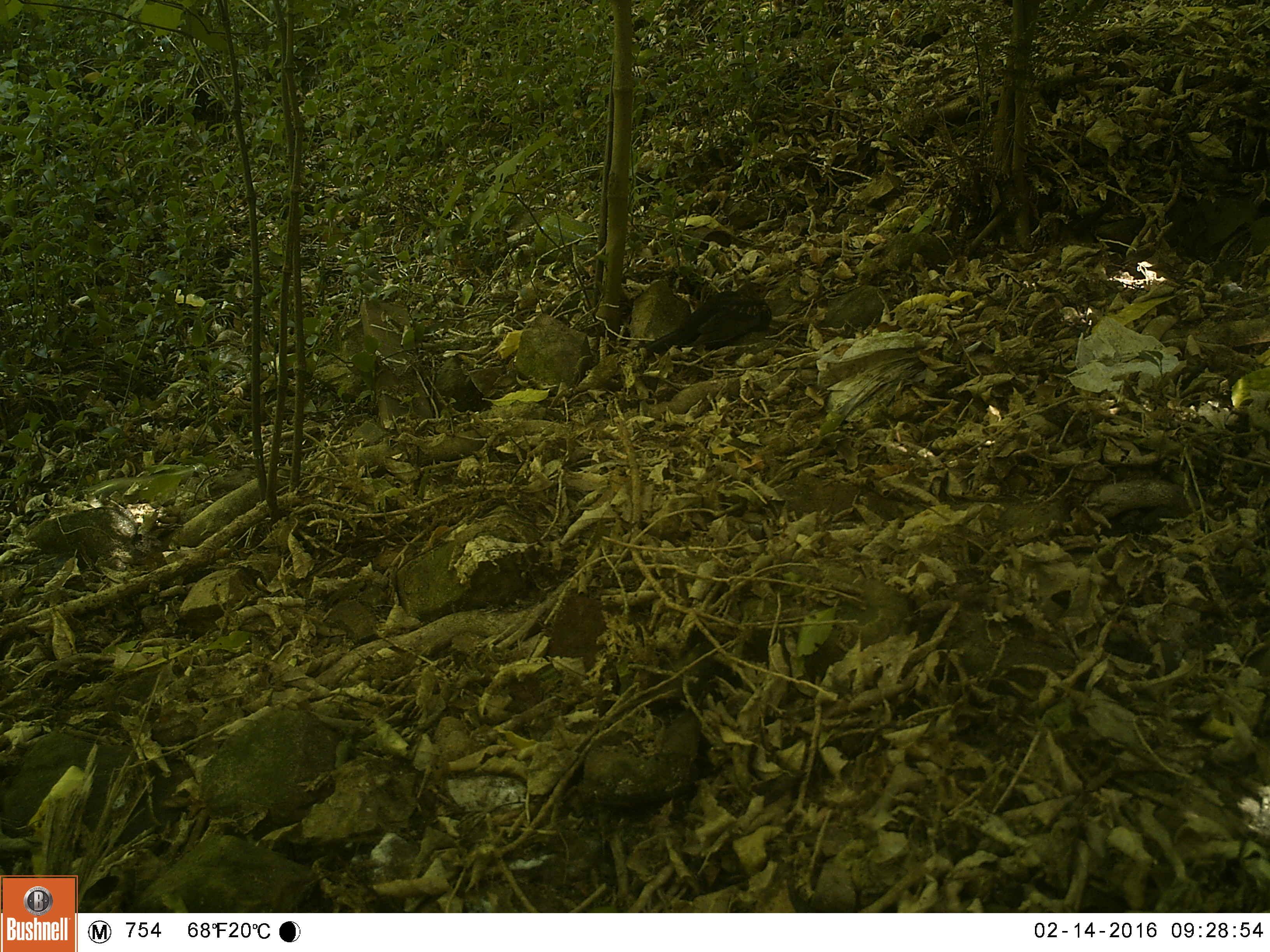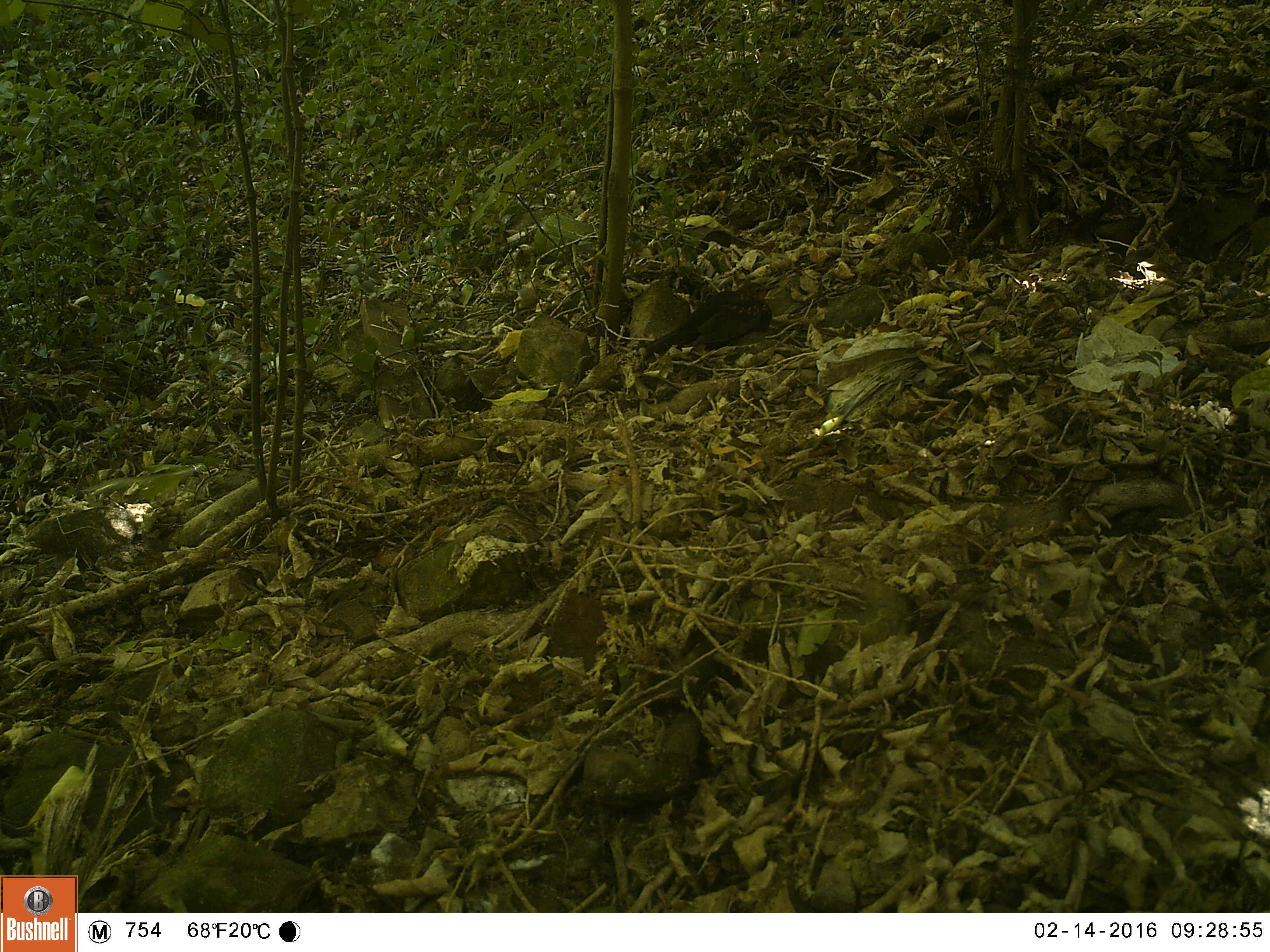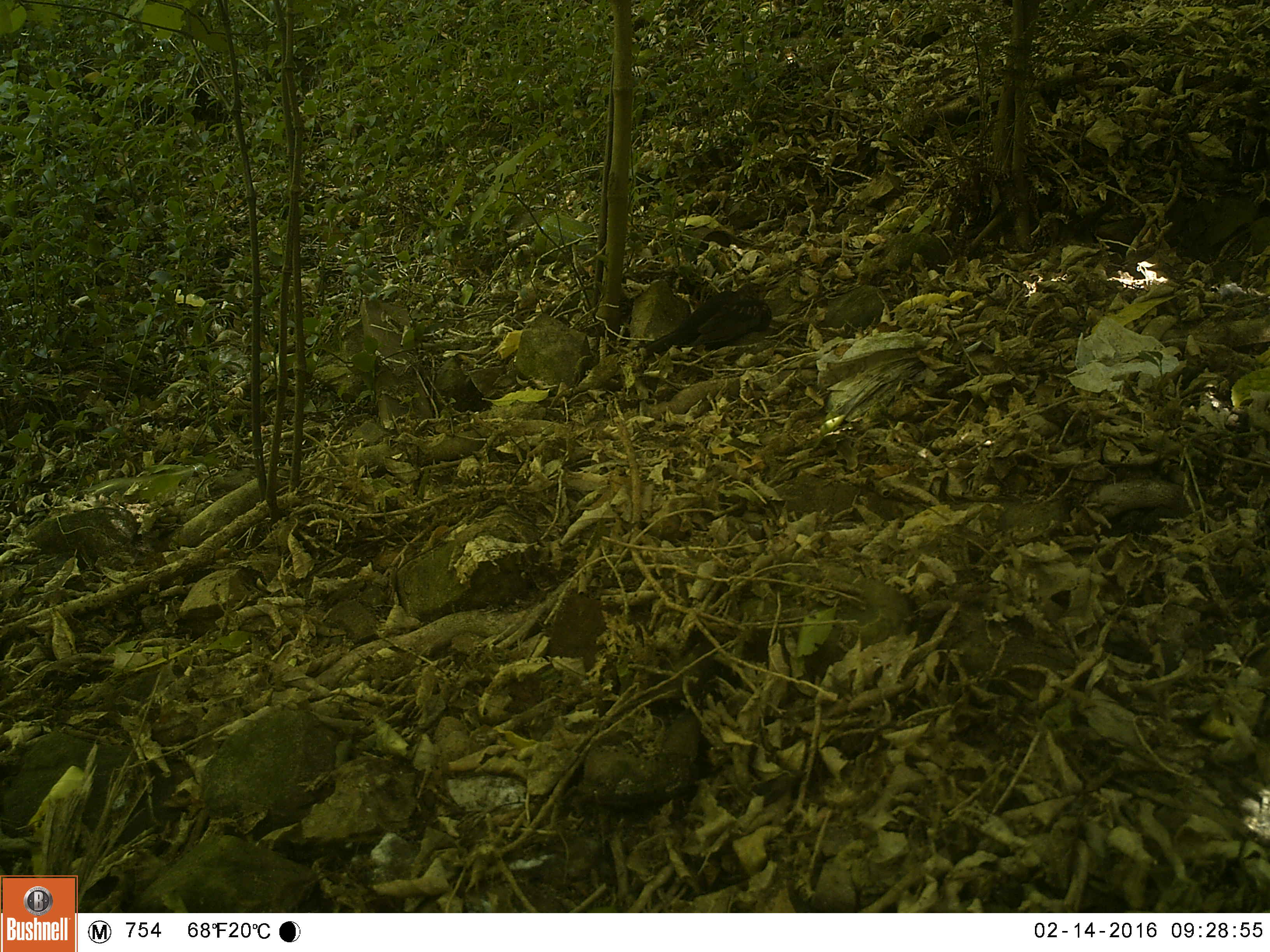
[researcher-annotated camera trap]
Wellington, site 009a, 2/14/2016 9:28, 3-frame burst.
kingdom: Animalia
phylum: Chordata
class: Aves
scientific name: Aves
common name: bird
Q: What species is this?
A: Bird (Aves).